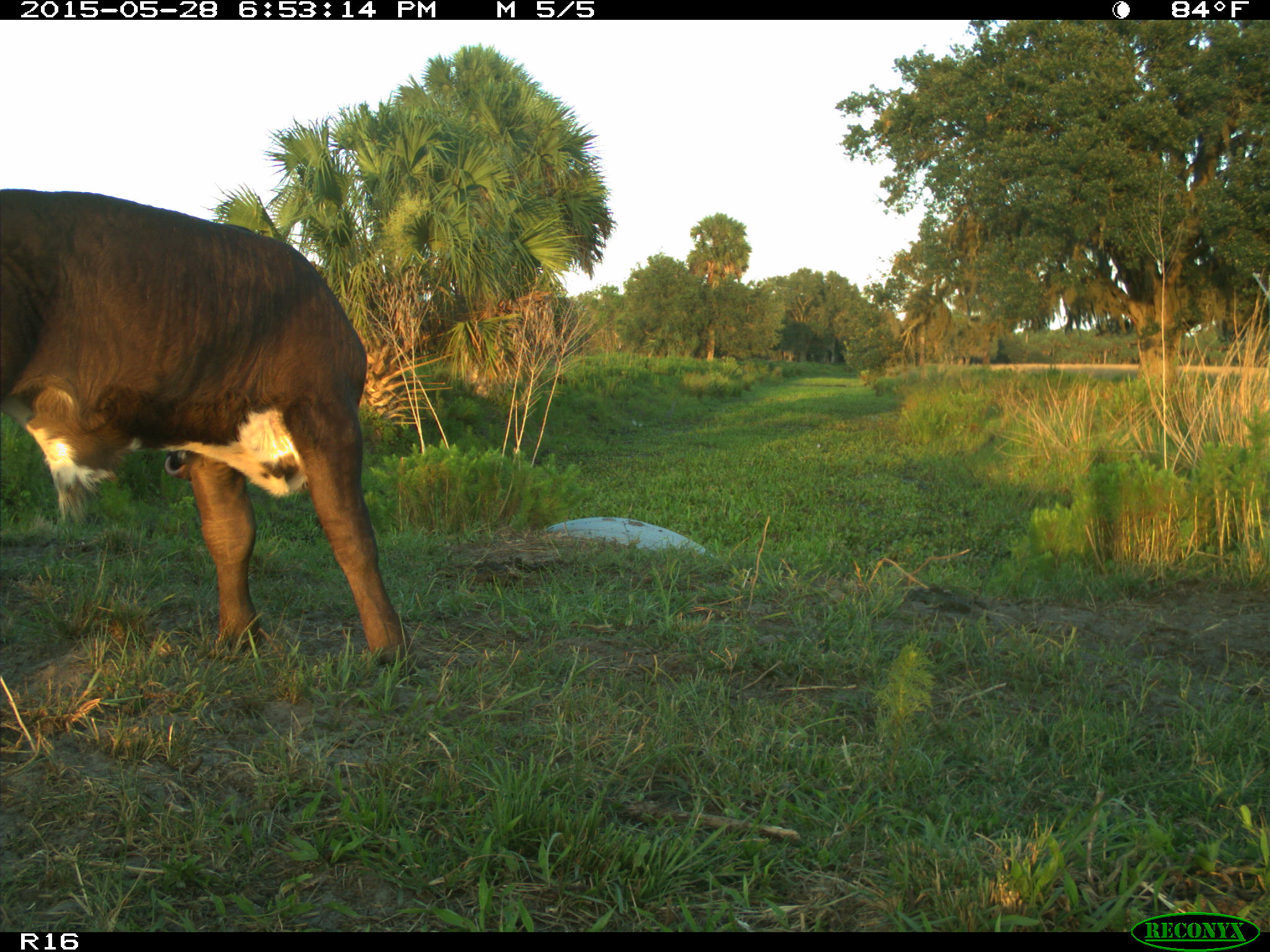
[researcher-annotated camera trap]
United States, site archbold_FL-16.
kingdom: Animalia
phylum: Chordata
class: Mammalia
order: Artiodactyla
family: Bovidae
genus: Bos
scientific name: Bos taurus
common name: domestic cow